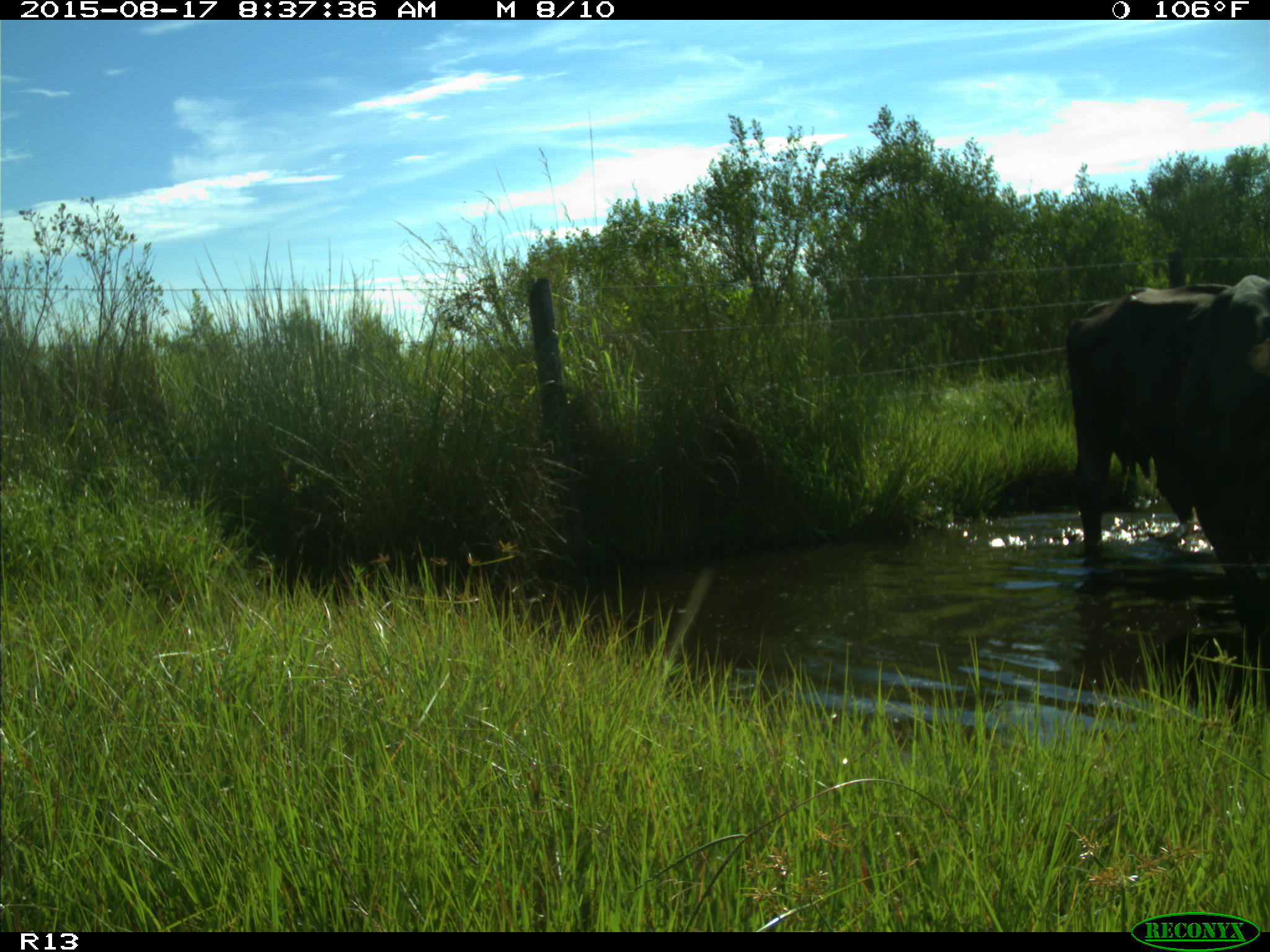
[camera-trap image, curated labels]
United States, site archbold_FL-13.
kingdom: Animalia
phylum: Chordata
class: Mammalia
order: Artiodactyla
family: Bovidae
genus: Bos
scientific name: Bos taurus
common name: domestic cow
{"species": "Bos taurus (domestic cow)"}